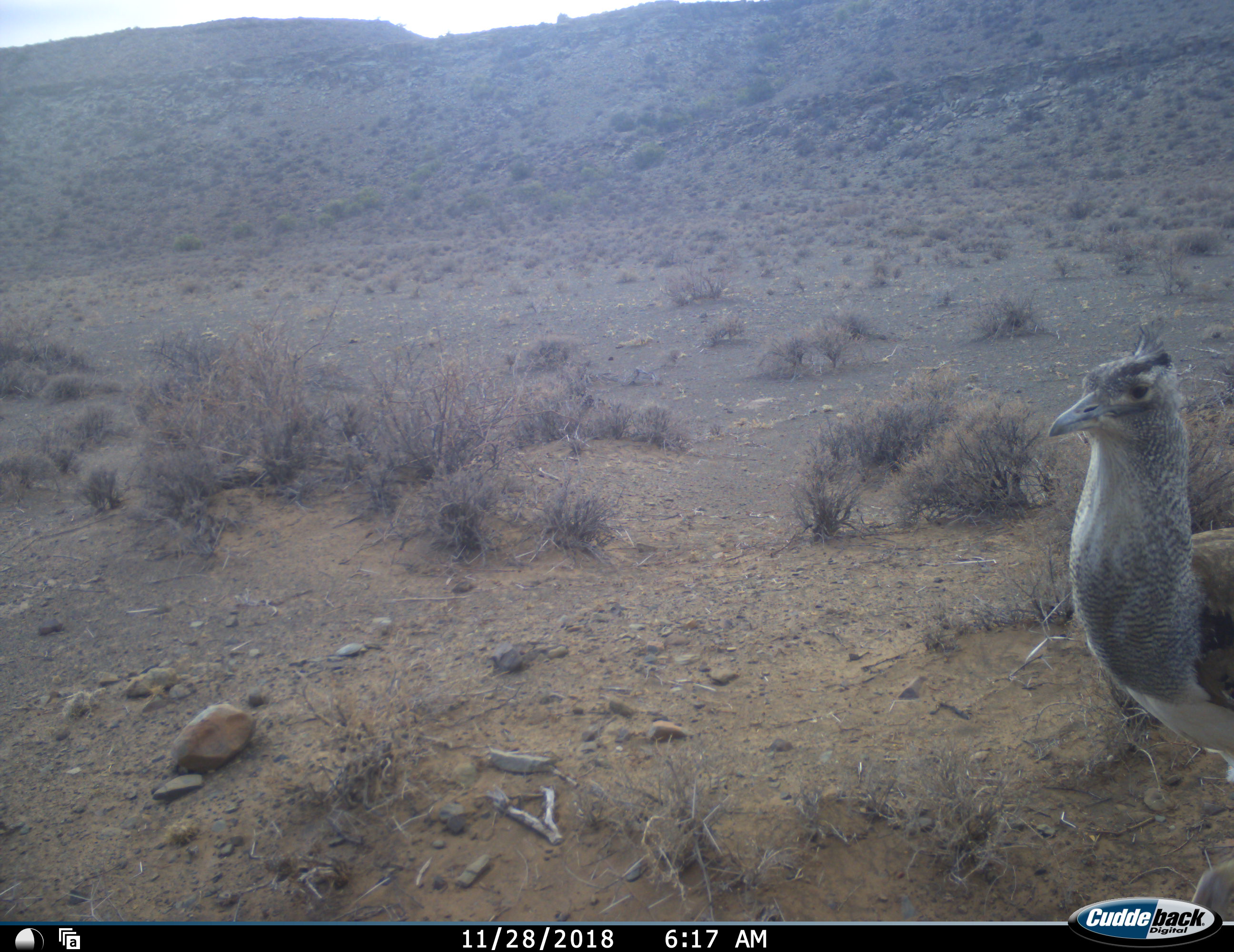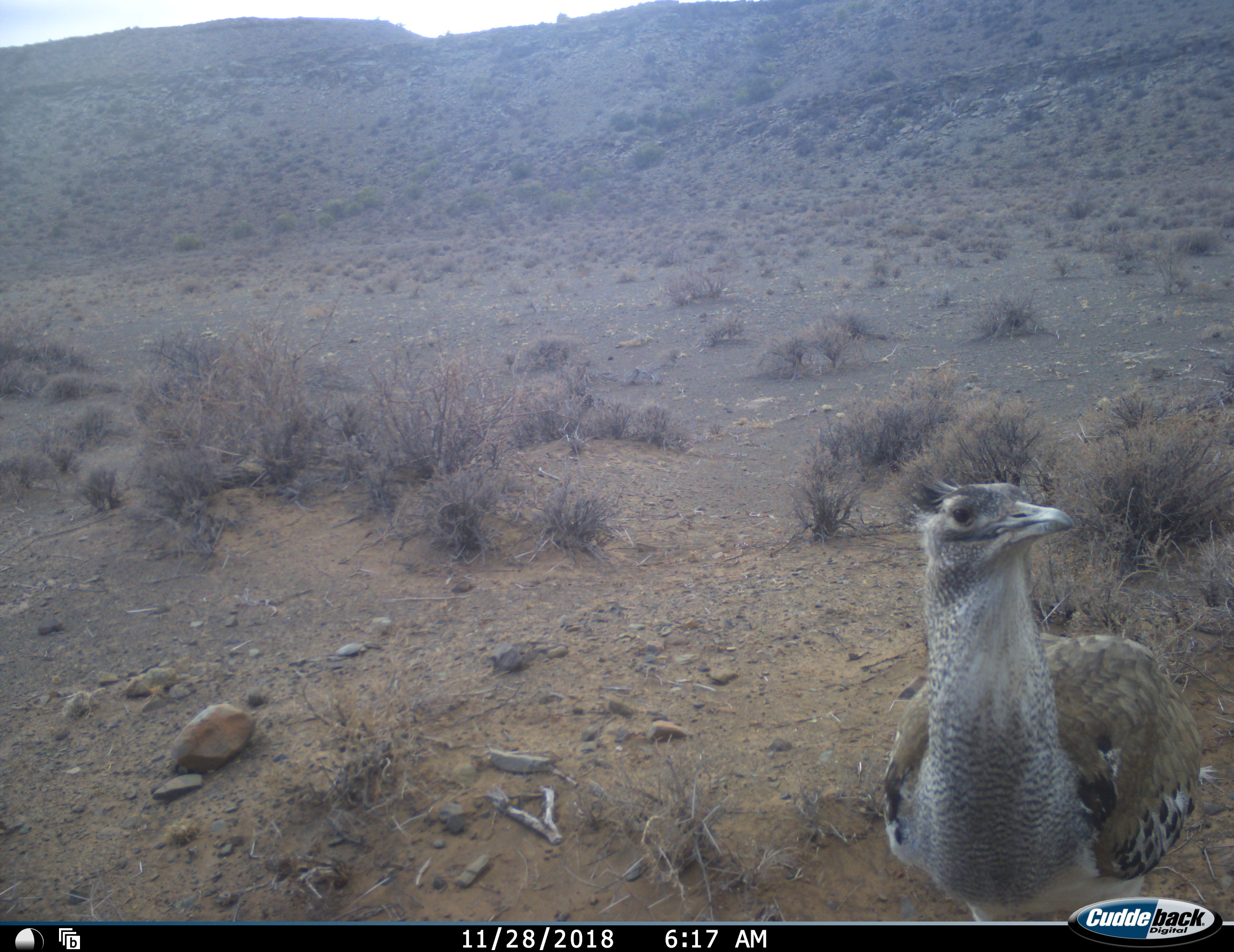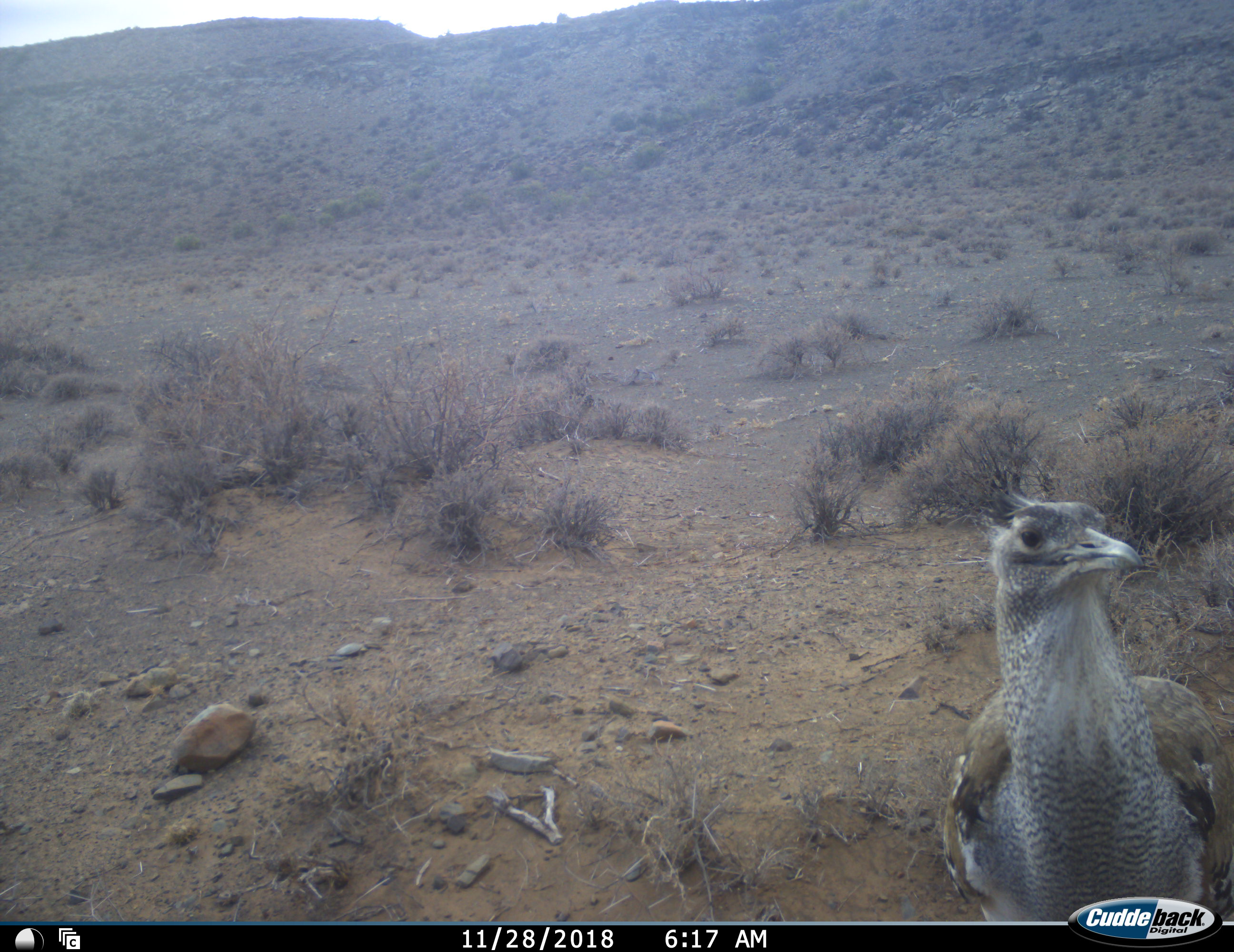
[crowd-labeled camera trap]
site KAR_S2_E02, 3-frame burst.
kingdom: Animalia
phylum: Chordata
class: Aves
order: Otidiformes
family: Otididae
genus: Ardeotis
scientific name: Ardeotis kori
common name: kori bustard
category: bustardkori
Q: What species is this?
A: Bustardkori (kori bustard) (Ardeotis kori).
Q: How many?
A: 1.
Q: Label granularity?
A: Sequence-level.